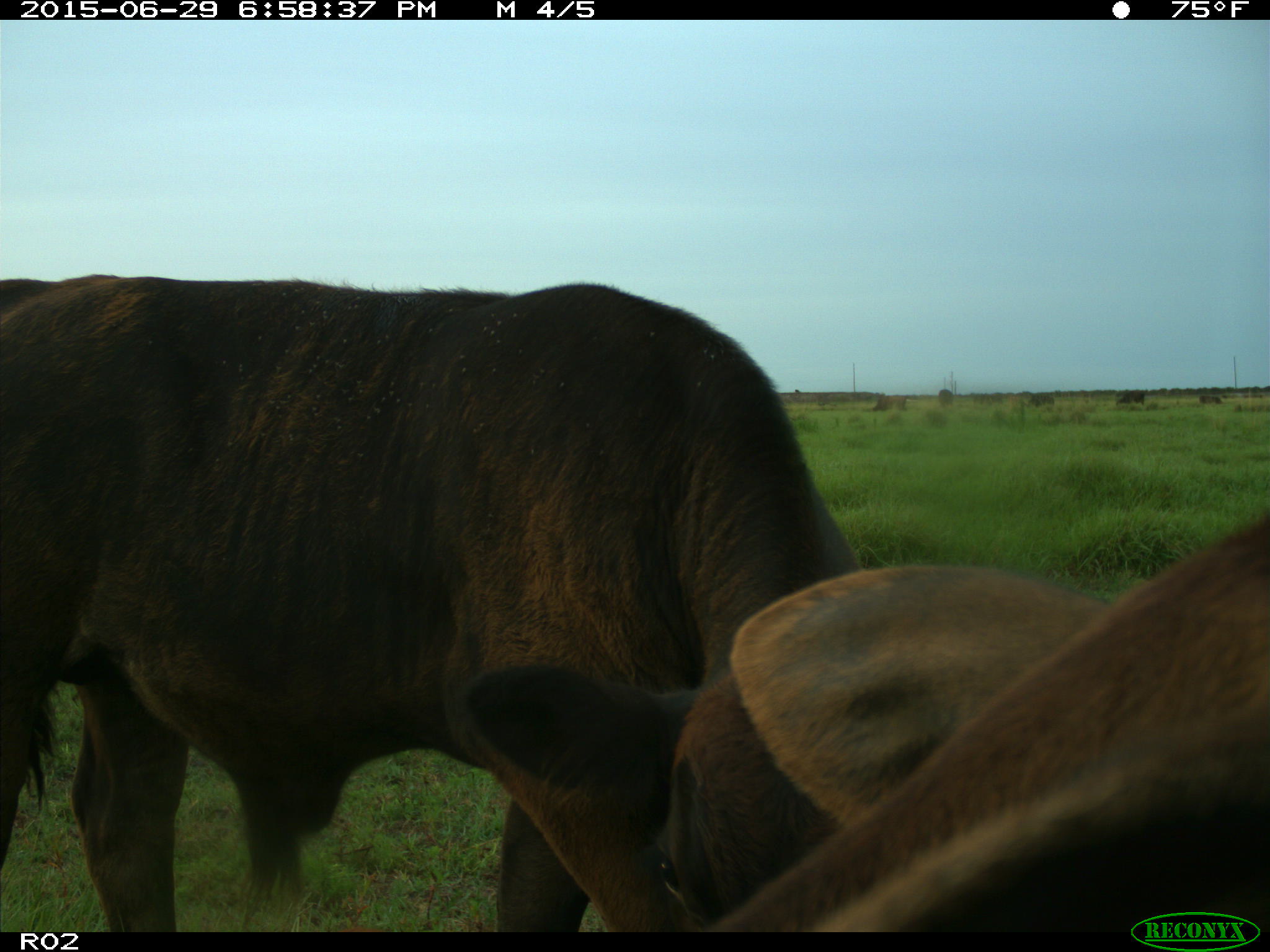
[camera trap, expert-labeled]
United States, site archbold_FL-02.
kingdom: Animalia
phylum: Chordata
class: Mammalia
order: Artiodactyla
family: Bovidae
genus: Bos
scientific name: Bos taurus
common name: domestic cow